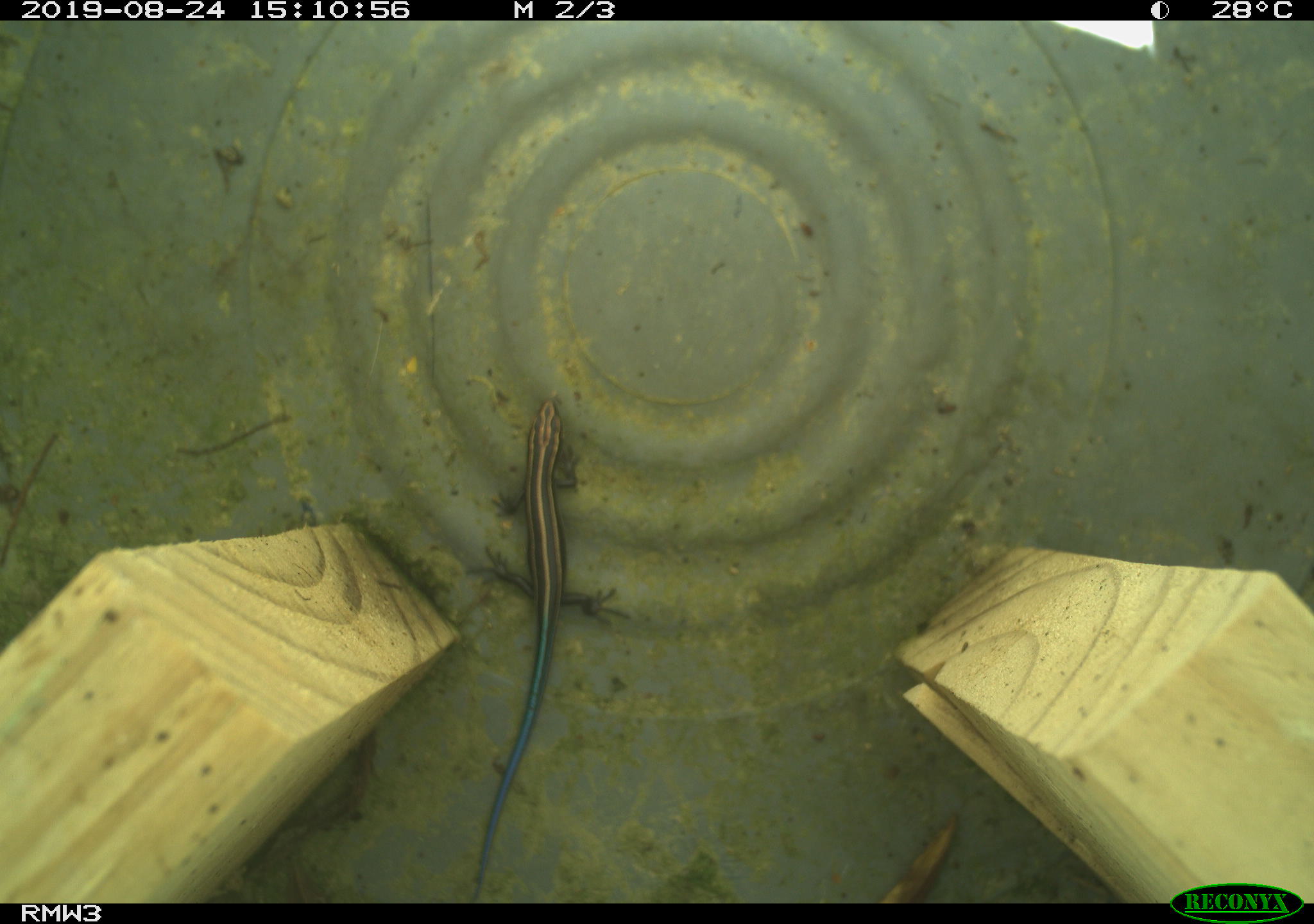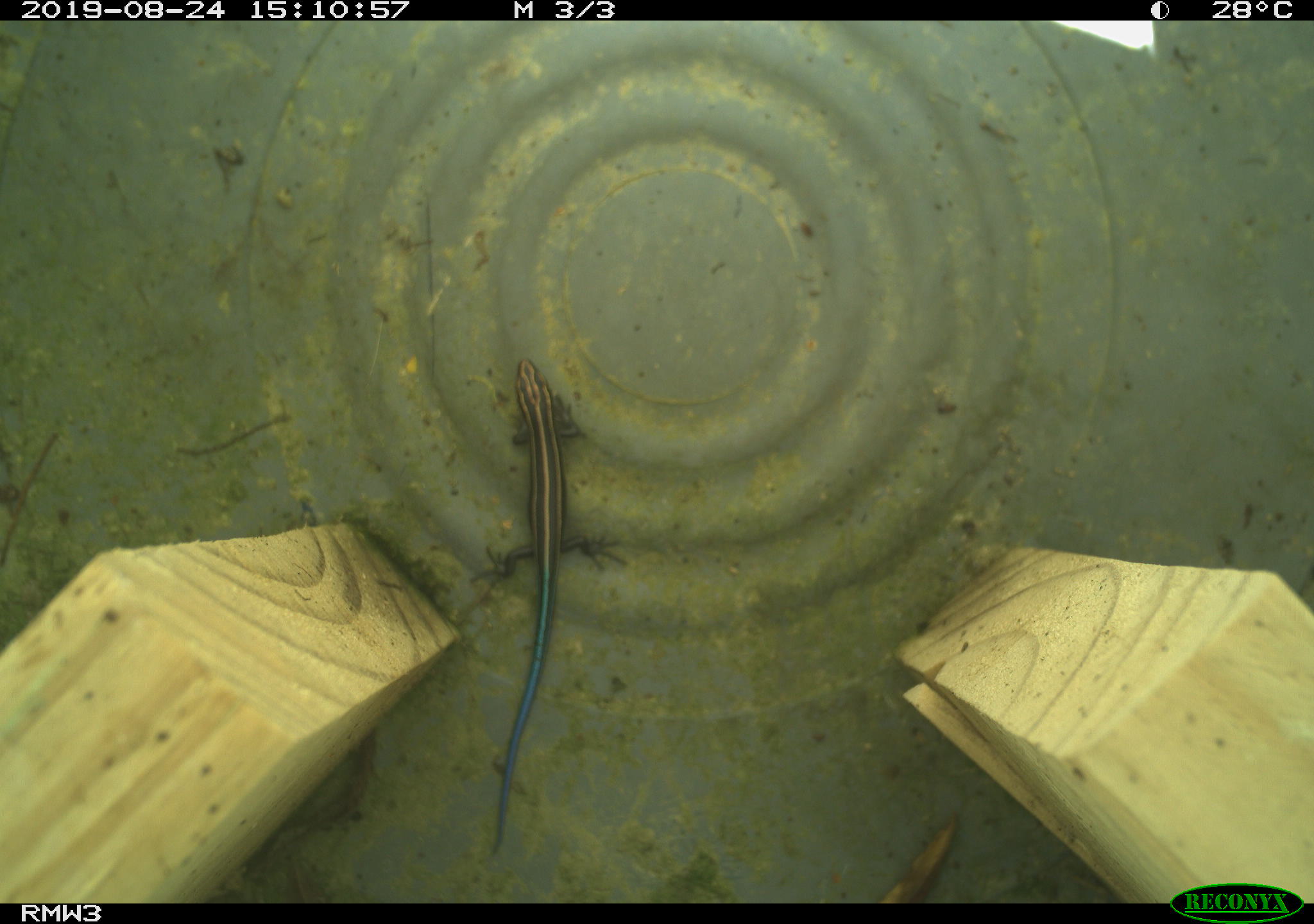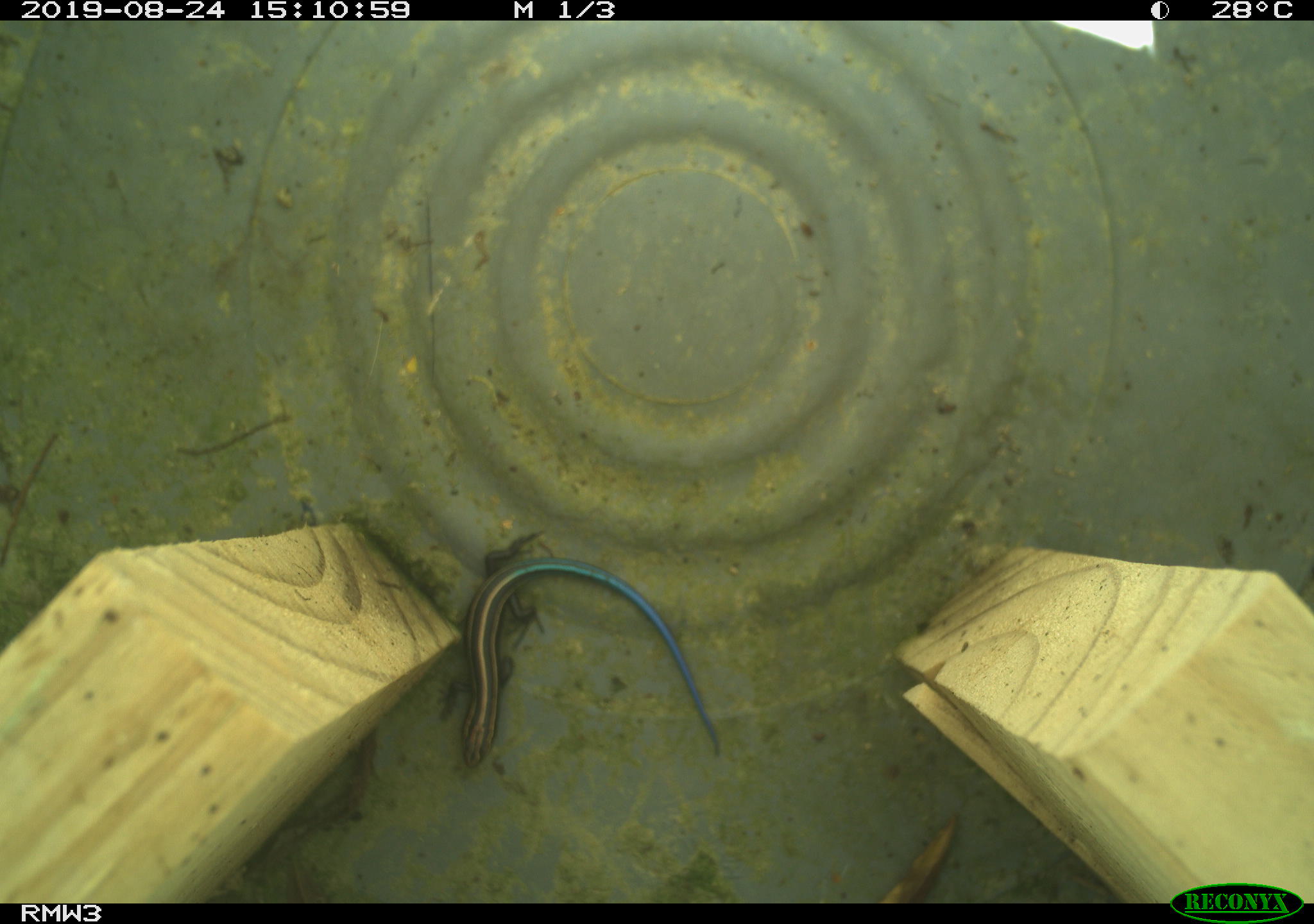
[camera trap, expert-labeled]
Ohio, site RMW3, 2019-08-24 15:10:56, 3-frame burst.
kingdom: Animalia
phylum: Chordata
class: Reptilia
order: Squamata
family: Scincidae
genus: Plestiodon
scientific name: Plestiodon fasciatus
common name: common five-lined skink